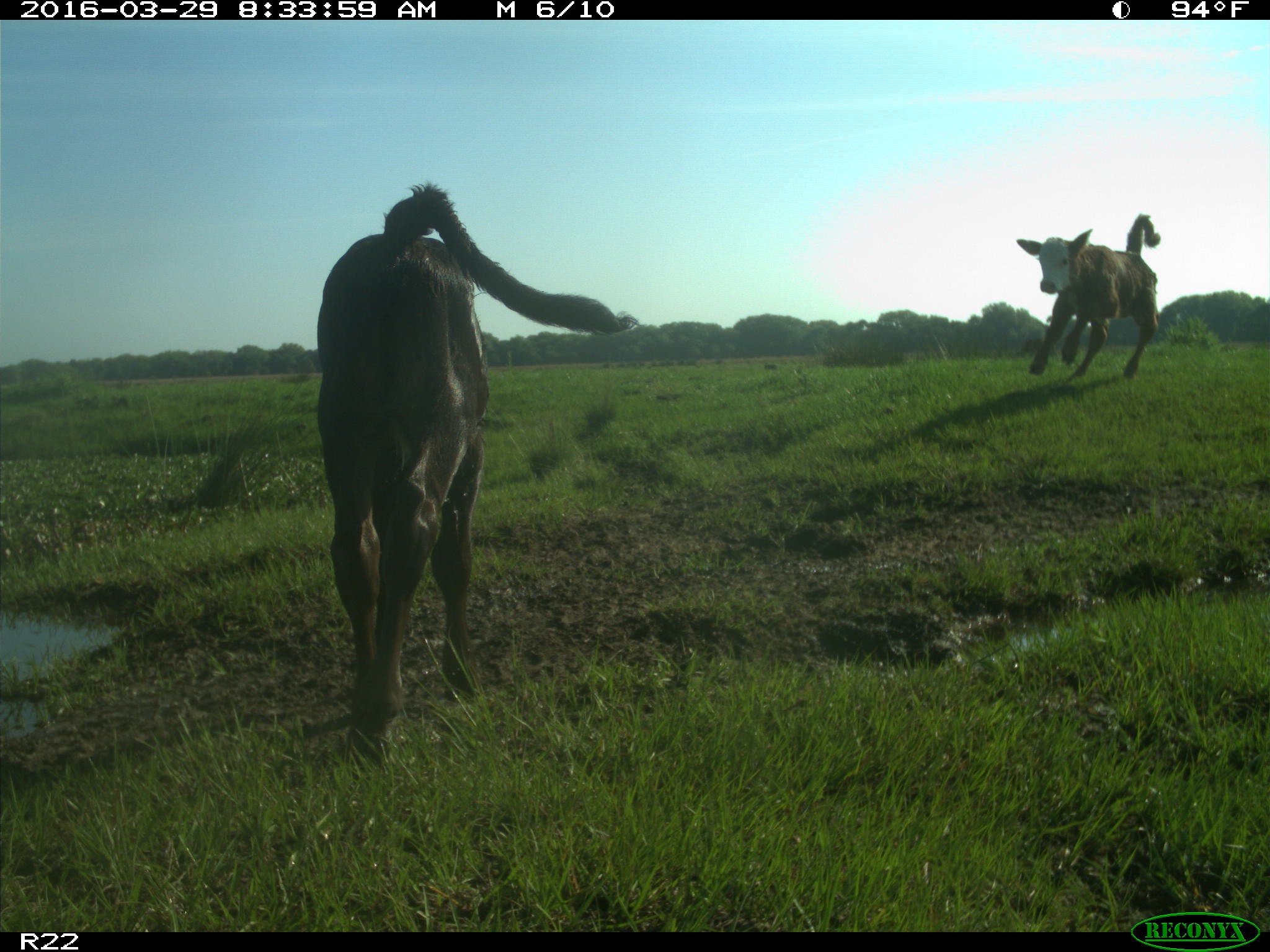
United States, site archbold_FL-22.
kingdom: Animalia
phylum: Chordata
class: Mammalia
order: Artiodactyla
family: Bovidae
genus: Bos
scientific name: Bos taurus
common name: domestic cow